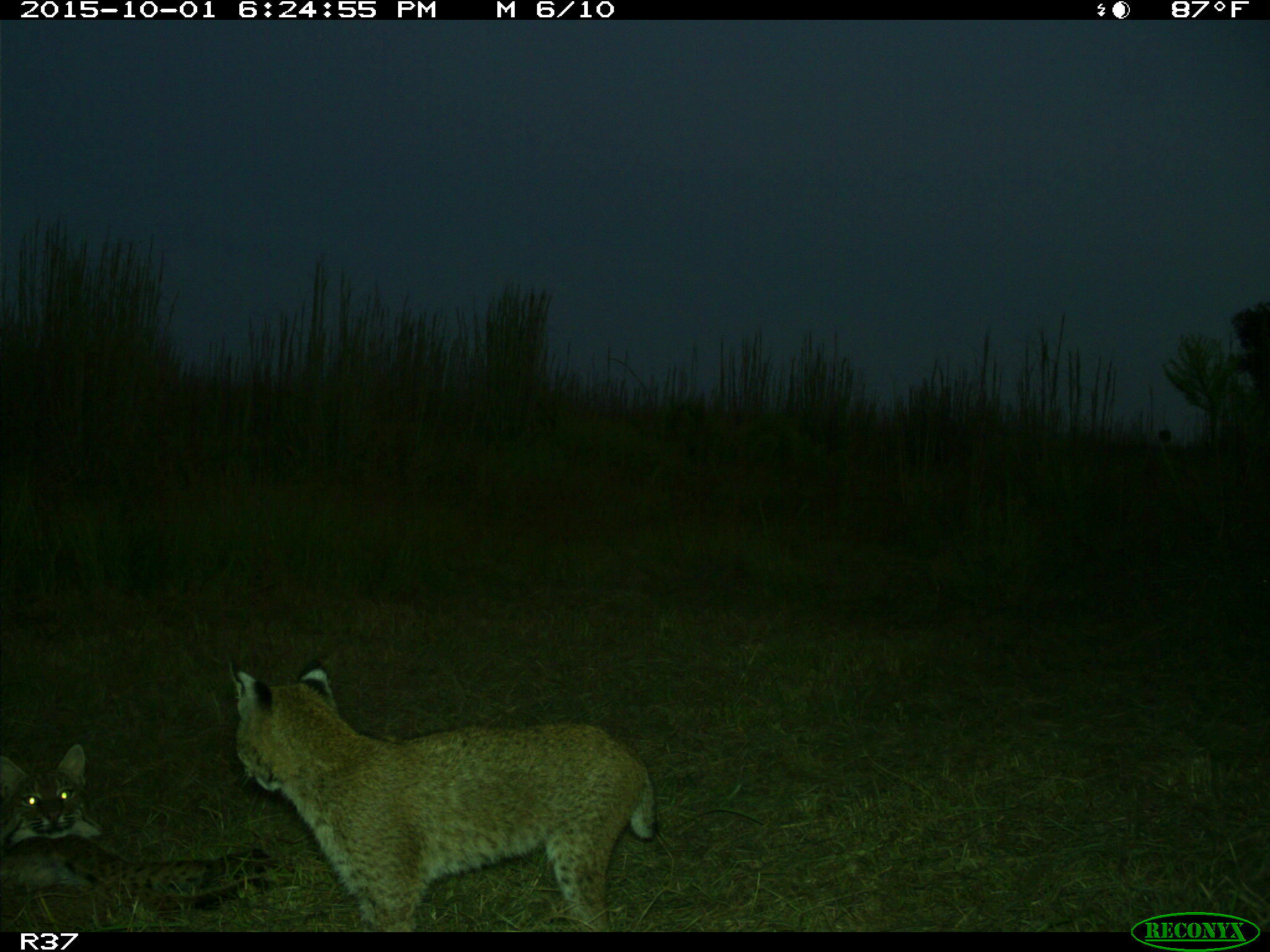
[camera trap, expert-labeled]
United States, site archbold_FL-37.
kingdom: Animalia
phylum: Chordata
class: Mammalia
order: Carnivora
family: Felidae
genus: Lynx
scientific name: Lynx rufus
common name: bobcat